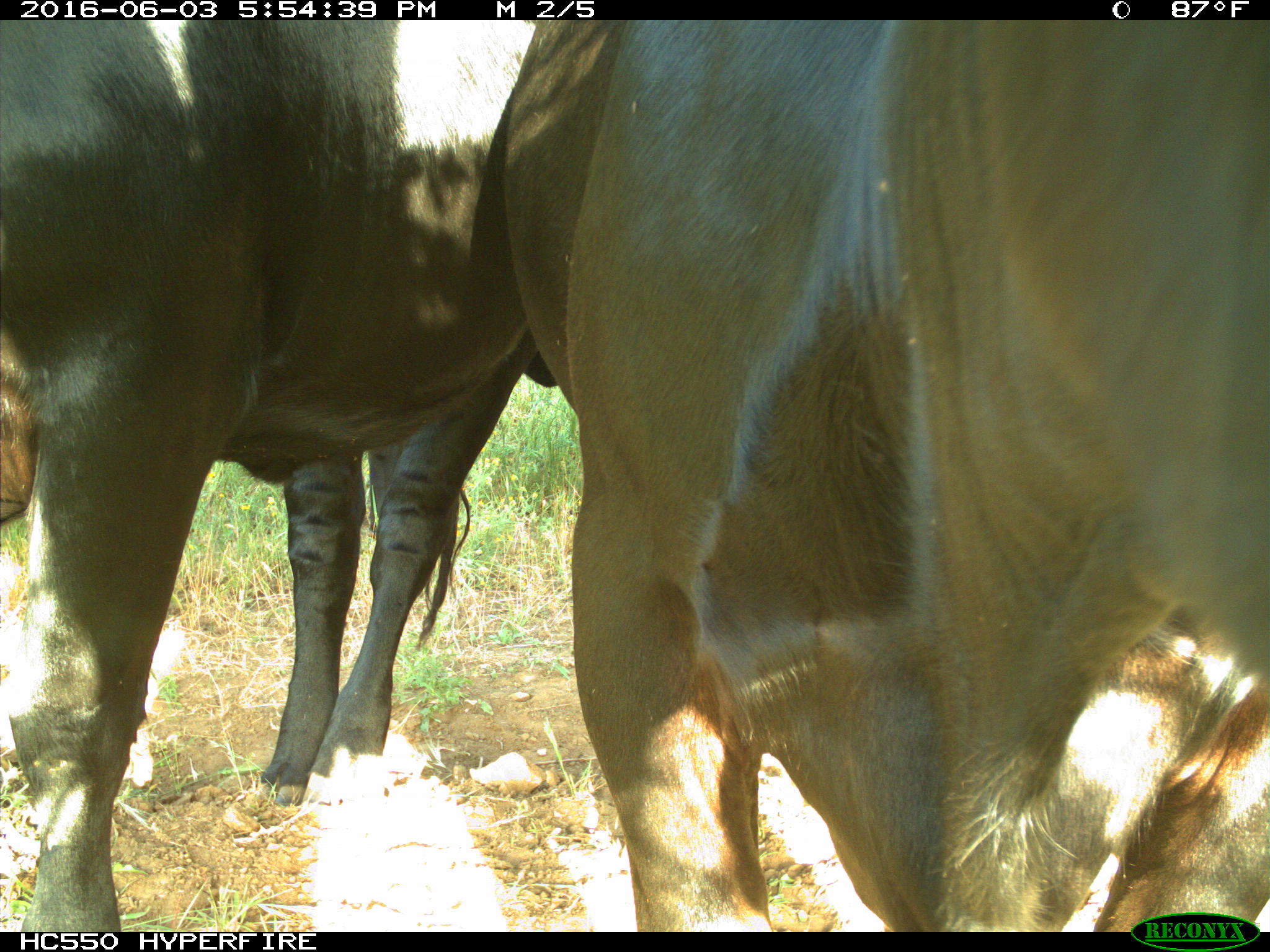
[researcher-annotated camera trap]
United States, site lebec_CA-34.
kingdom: Animalia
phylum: Chordata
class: Mammalia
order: Artiodactyla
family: Bovidae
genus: Bos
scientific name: Bos taurus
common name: domestic cow